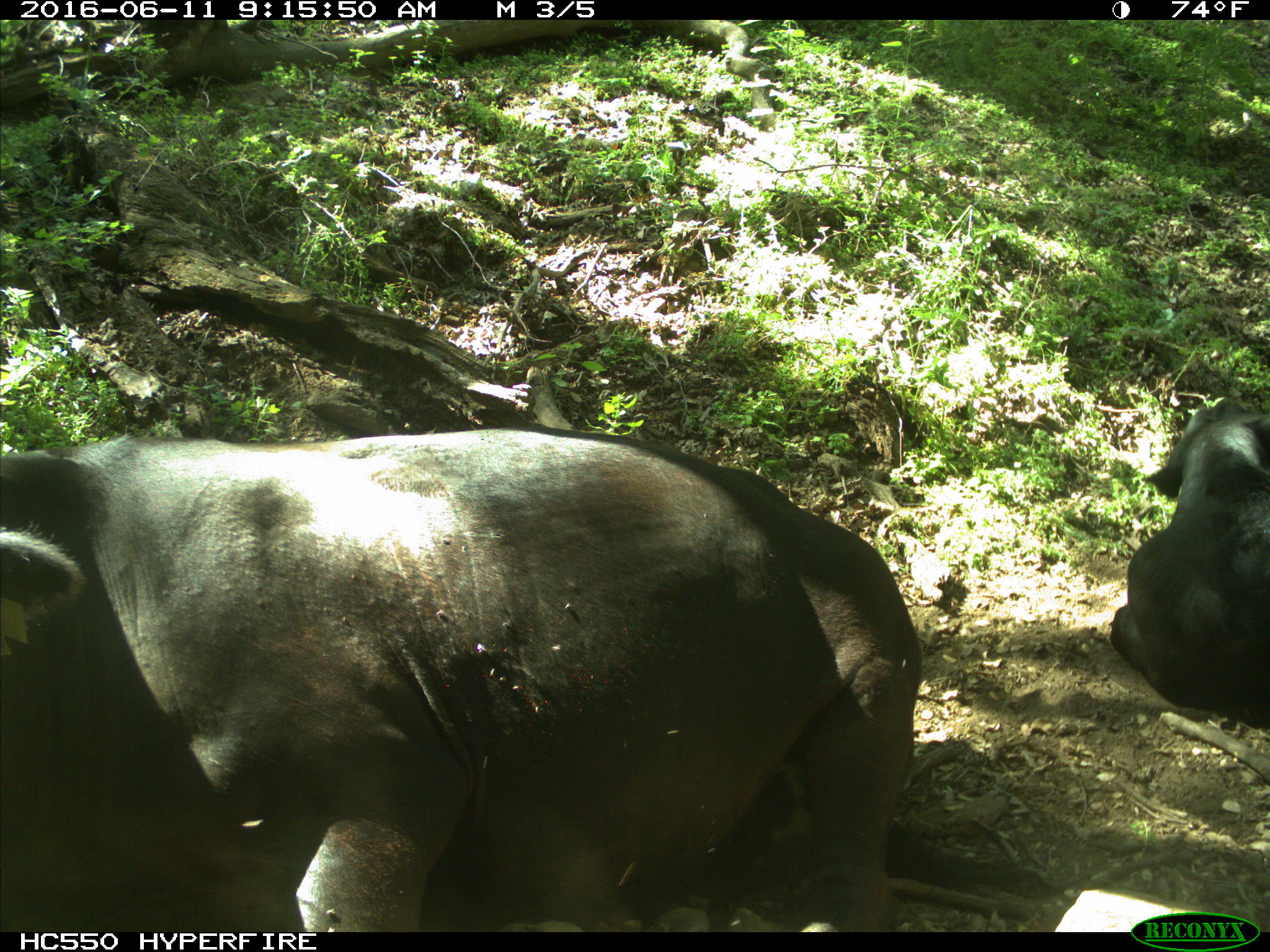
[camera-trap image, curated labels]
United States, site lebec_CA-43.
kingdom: Animalia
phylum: Chordata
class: Mammalia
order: Artiodactyla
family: Bovidae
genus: Bos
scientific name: Bos taurus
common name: domestic cow